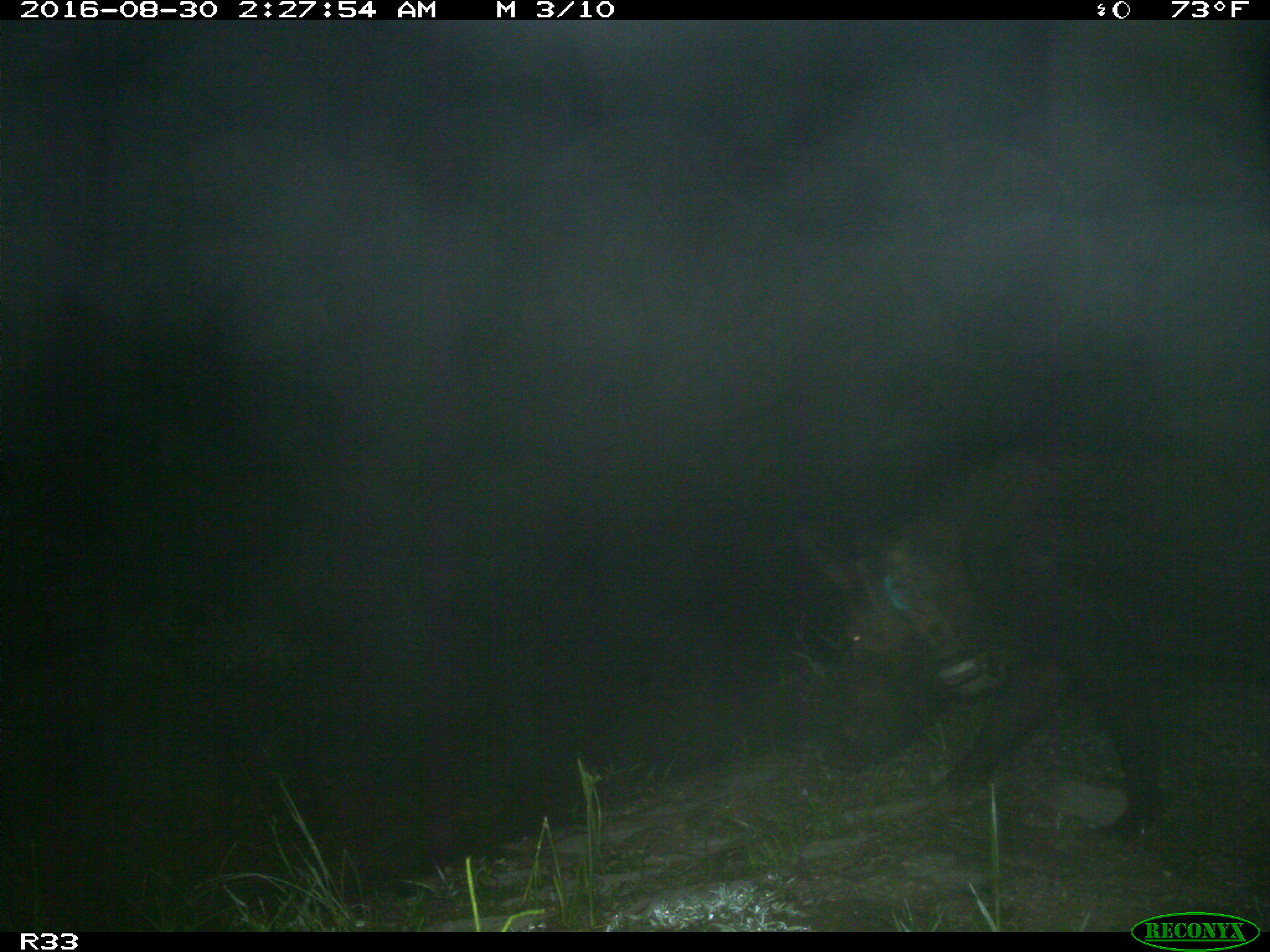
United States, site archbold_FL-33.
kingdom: Animalia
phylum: Chordata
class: Mammalia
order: Artiodactyla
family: Suidae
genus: Sus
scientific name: Sus scrofa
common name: wild boar